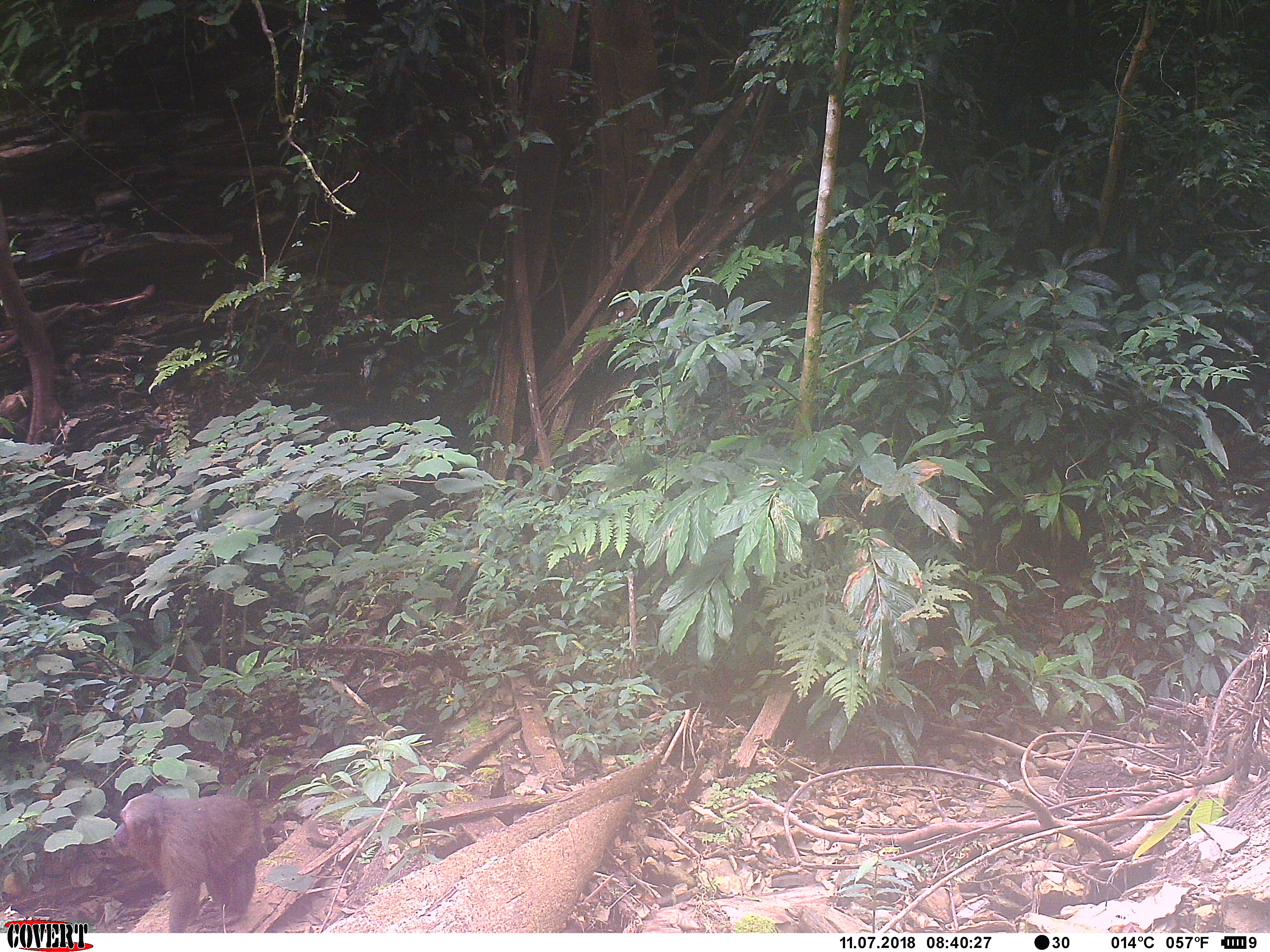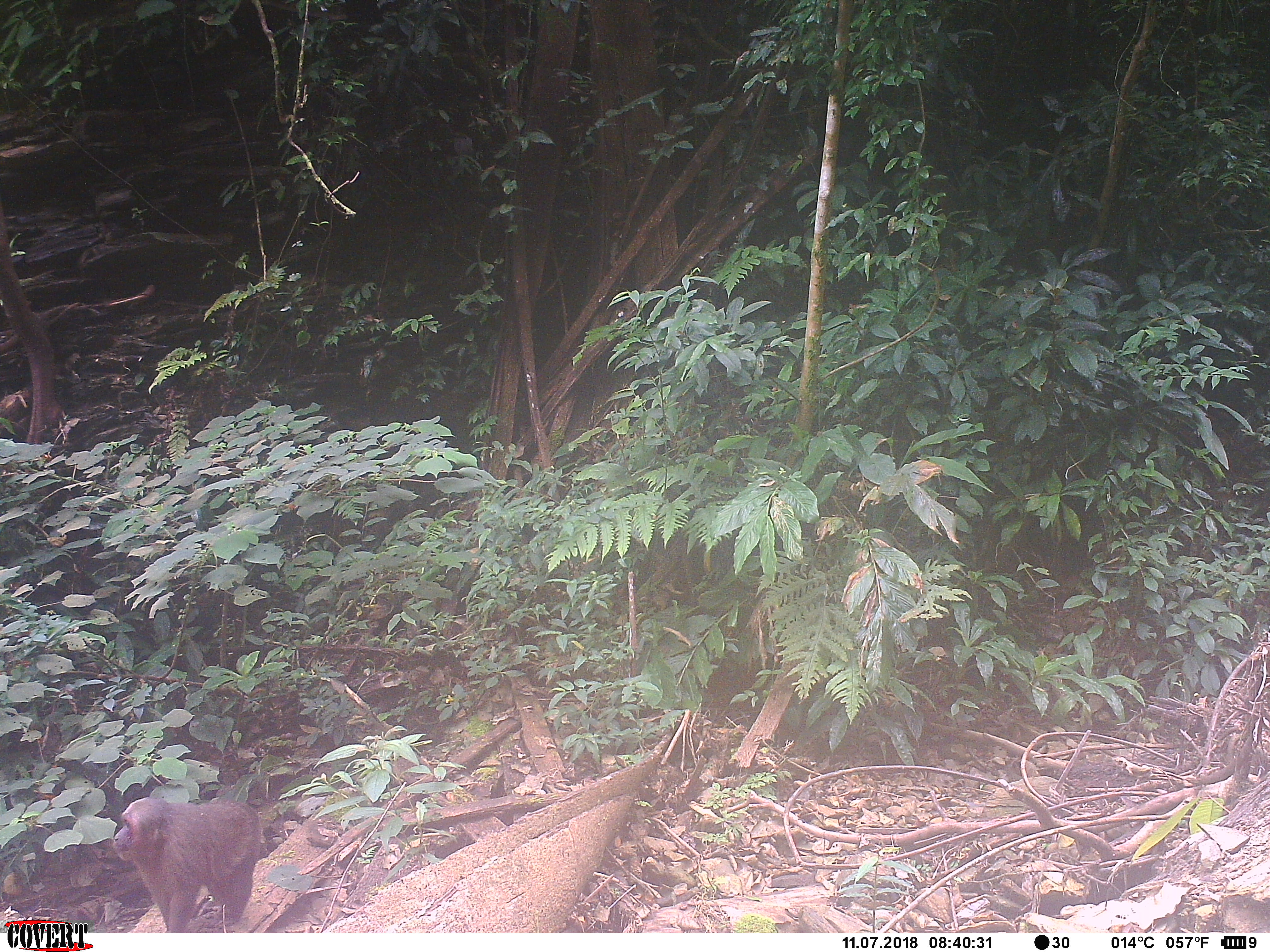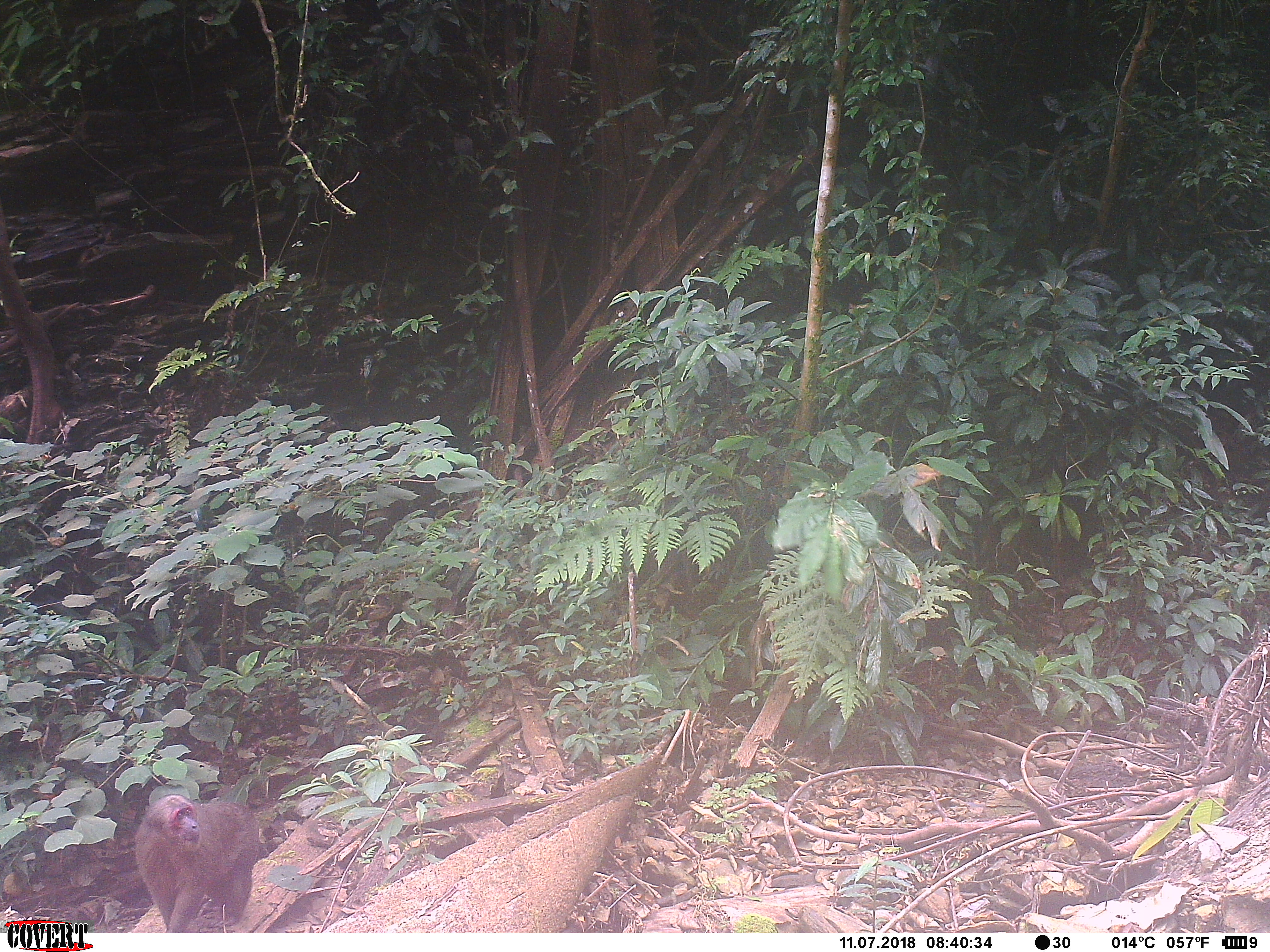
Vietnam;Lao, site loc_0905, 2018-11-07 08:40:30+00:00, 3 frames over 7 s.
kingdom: Animalia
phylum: Chordata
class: Mammalia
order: Primates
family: Cercopithecidae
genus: Macaca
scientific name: Macaca arctoides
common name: stump-tailed macaque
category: stump tailed macaque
Stump tailed macaque (stump-tailed macaque) (Macaca arctoides). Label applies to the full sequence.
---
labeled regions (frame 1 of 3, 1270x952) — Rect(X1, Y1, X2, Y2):
stump tailed macaque: Rect(110, 792, 262, 933)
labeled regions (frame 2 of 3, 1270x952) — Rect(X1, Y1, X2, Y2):
stump tailed macaque: Rect(112, 796, 261, 933)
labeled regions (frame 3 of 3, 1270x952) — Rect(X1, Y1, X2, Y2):
stump tailed macaque: Rect(134, 794, 259, 933)